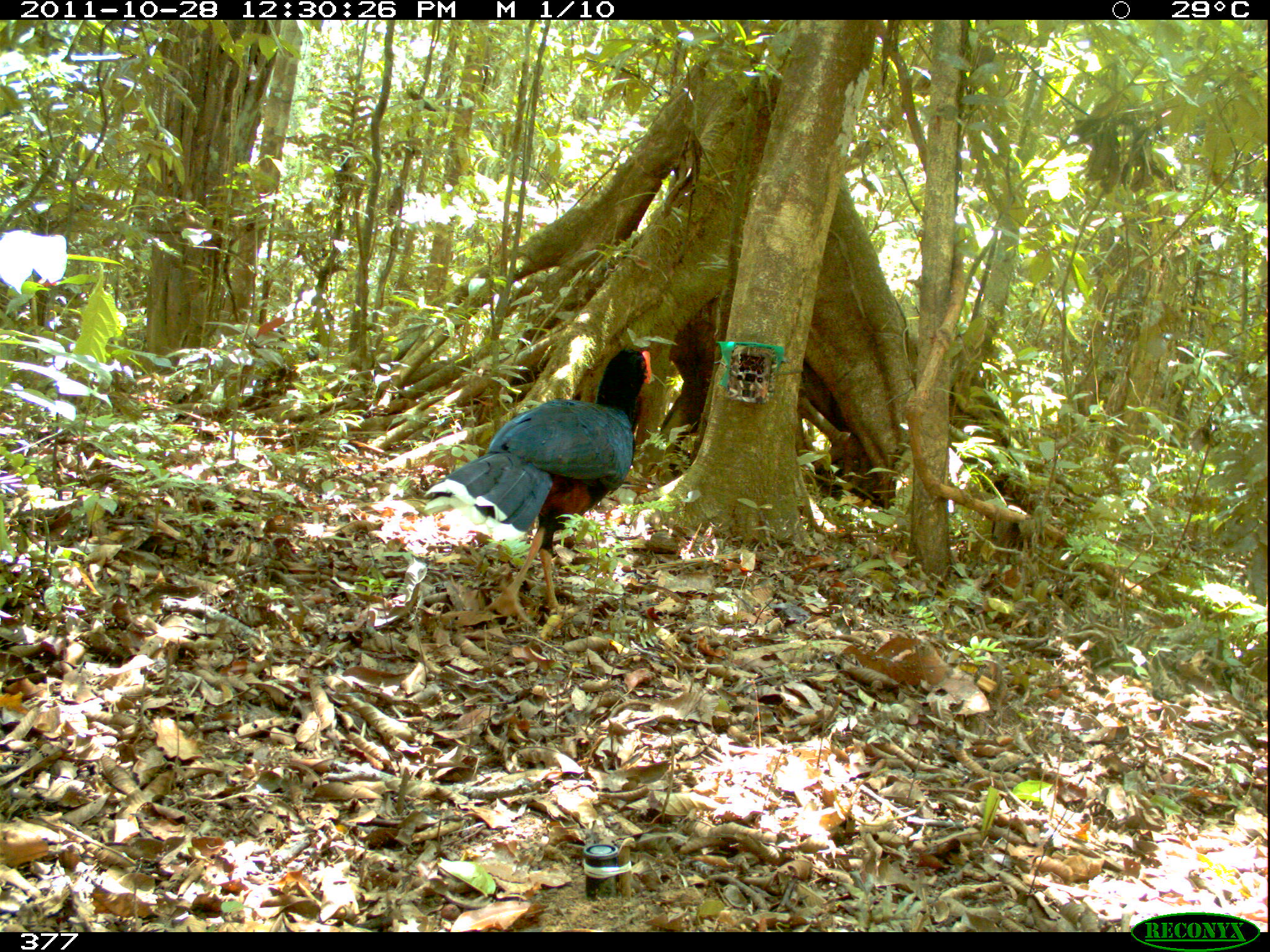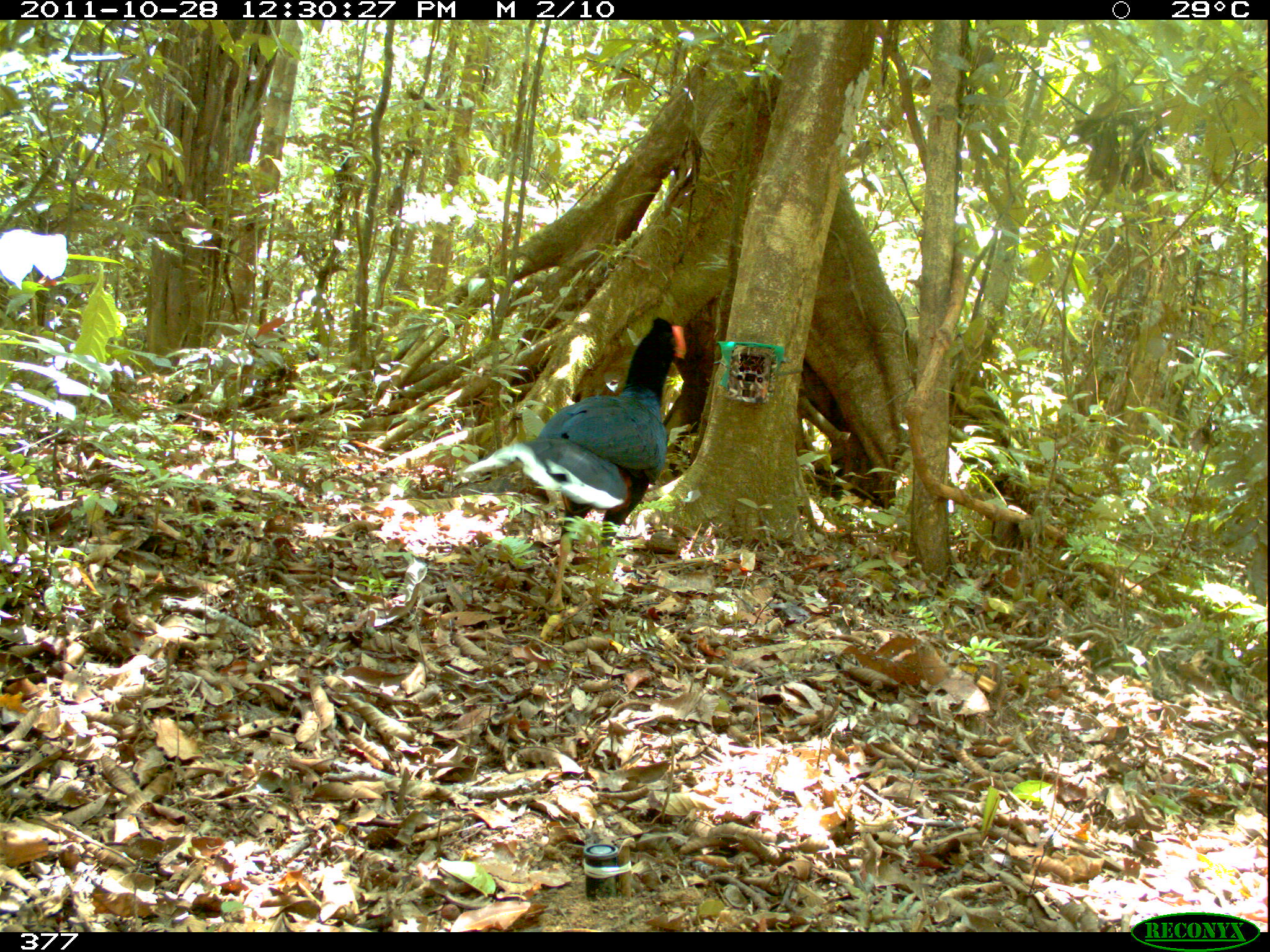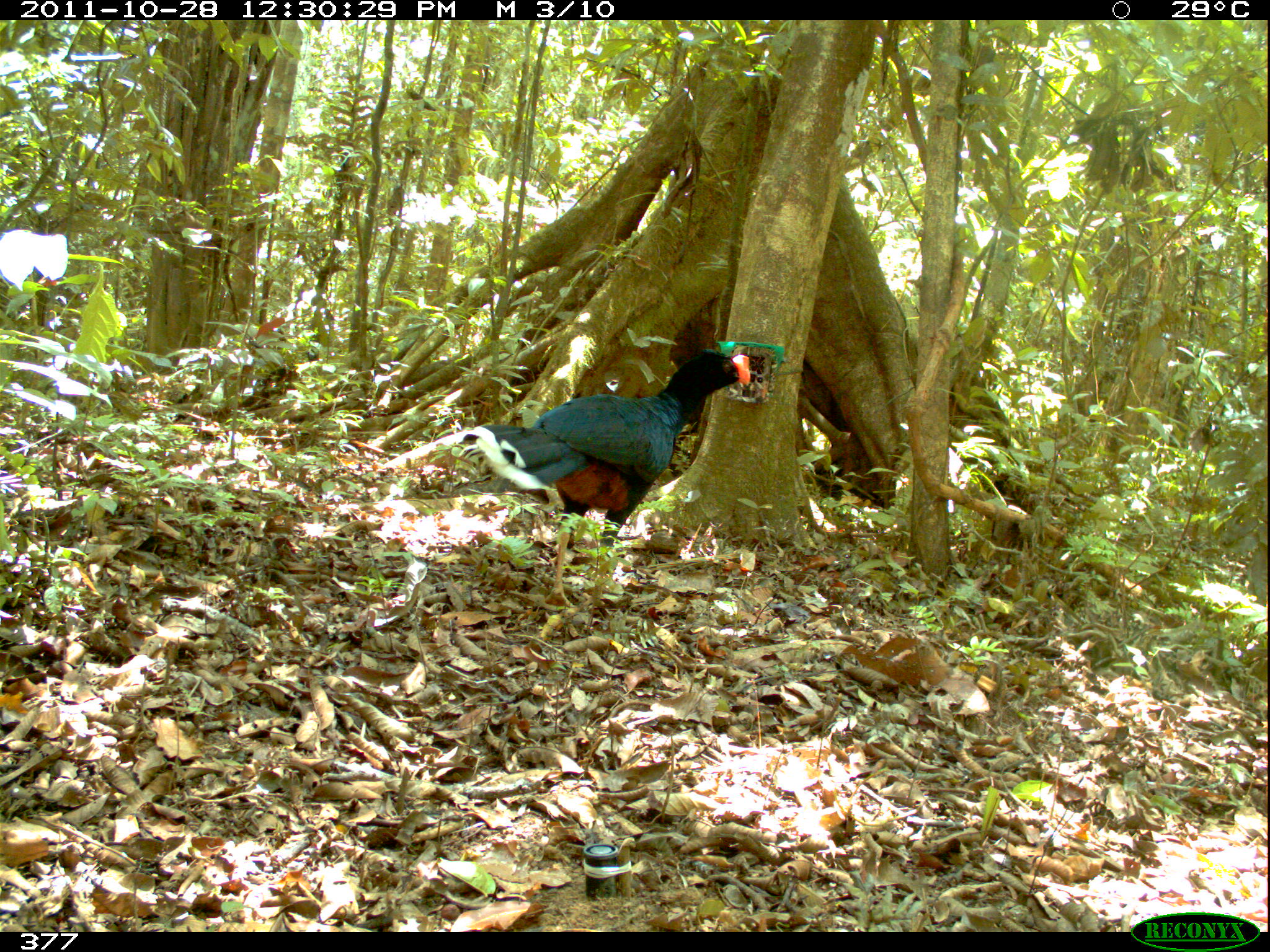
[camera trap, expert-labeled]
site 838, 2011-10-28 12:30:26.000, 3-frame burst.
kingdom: Animalia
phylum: Chordata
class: Aves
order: Galliformes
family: Cracidae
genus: Mitu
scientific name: Mitu tuberosum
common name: razor-billed curassow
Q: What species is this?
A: Mitu tuberosum (razor-billed curassow).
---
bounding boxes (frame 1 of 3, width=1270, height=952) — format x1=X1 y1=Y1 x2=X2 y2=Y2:
mitu tuberosum: x1=423 y1=346 x2=653 y2=628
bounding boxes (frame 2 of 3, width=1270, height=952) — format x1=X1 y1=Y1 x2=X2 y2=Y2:
mitu tuberosum: x1=462 y1=316 x2=688 y2=620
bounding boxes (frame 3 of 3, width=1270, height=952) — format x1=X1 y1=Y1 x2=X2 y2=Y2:
mitu tuberosum: x1=452 y1=345 x2=751 y2=612